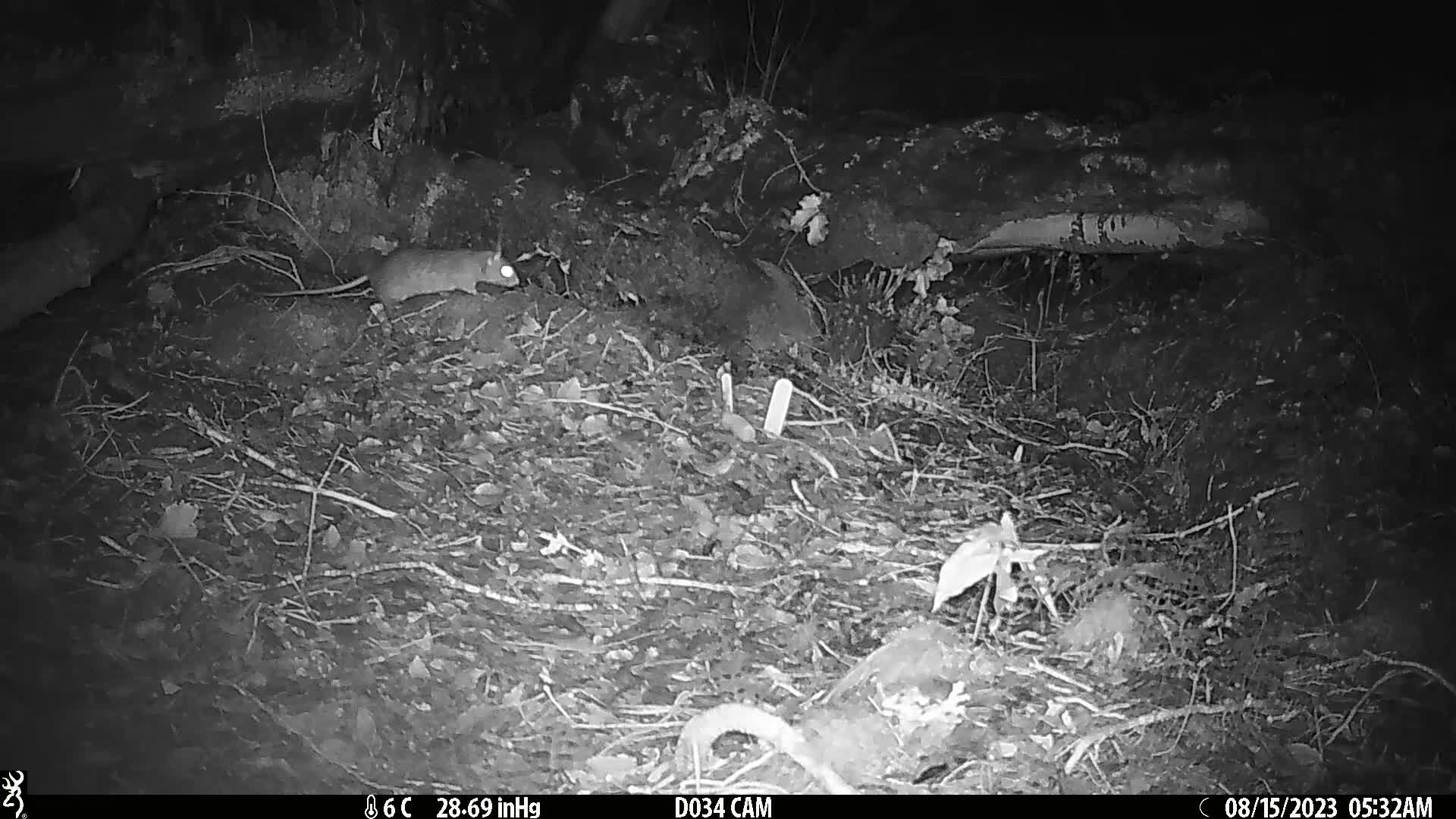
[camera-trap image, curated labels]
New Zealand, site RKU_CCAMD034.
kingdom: Animalia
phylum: Chordata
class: Mammalia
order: Rodentia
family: Muridae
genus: Rattus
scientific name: Rattus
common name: rat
Rat (Rattus).